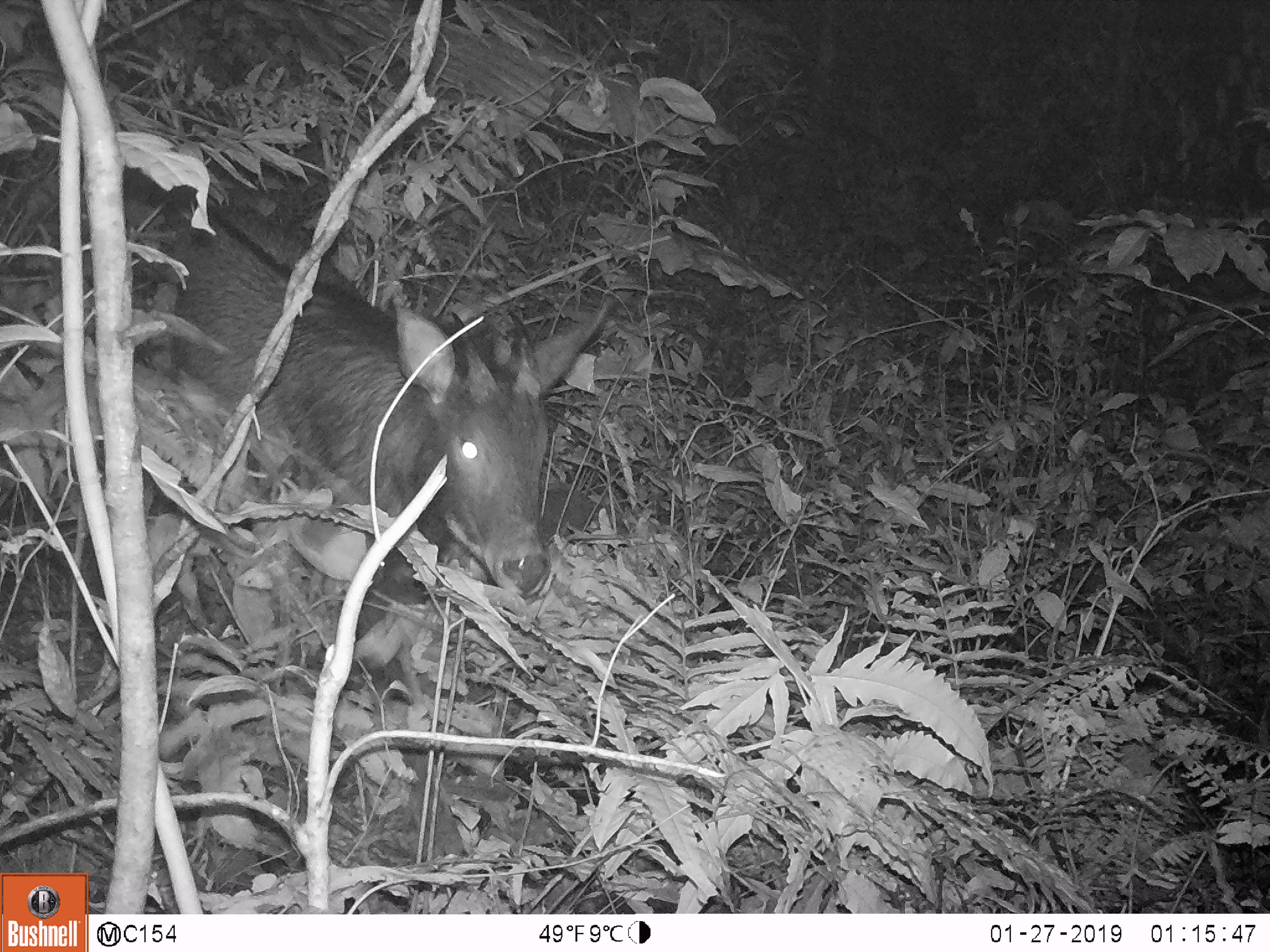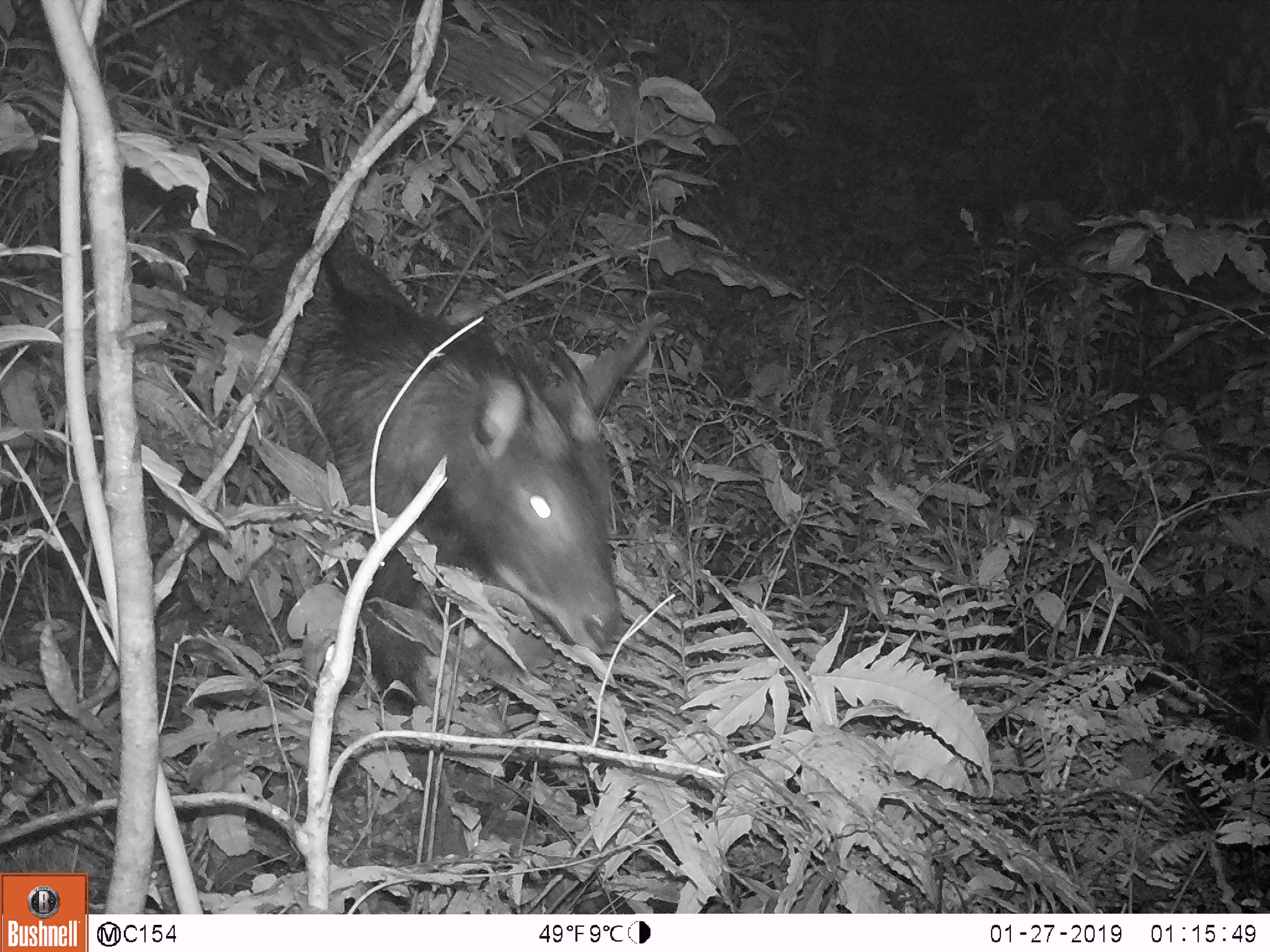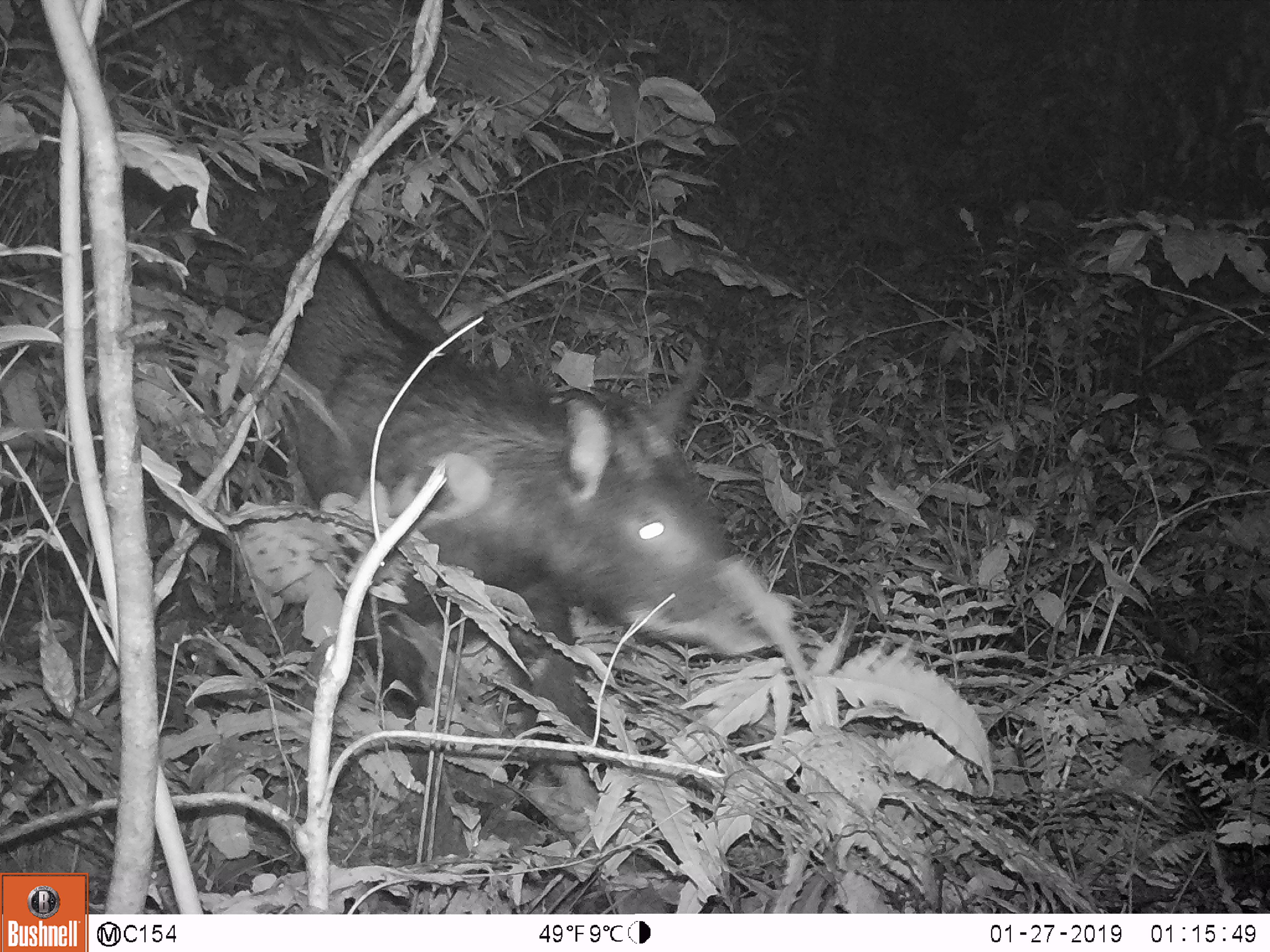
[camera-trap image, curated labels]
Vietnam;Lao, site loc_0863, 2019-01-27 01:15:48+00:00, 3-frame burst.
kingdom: Animalia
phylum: Chordata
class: Mammalia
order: Artiodactyla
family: Bovidae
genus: Capricornis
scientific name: Capricornis sumatraensis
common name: chinese serow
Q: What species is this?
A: Chinese serow (Capricornis sumatraensis).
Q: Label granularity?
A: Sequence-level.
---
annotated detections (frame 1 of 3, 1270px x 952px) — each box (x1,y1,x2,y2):
chinese serow: (0,136,611,687)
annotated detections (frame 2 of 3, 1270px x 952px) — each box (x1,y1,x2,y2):
chinese serow: (0,136,660,860)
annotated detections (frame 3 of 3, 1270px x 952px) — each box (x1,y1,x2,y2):
chinese serow: (273,249,730,866)